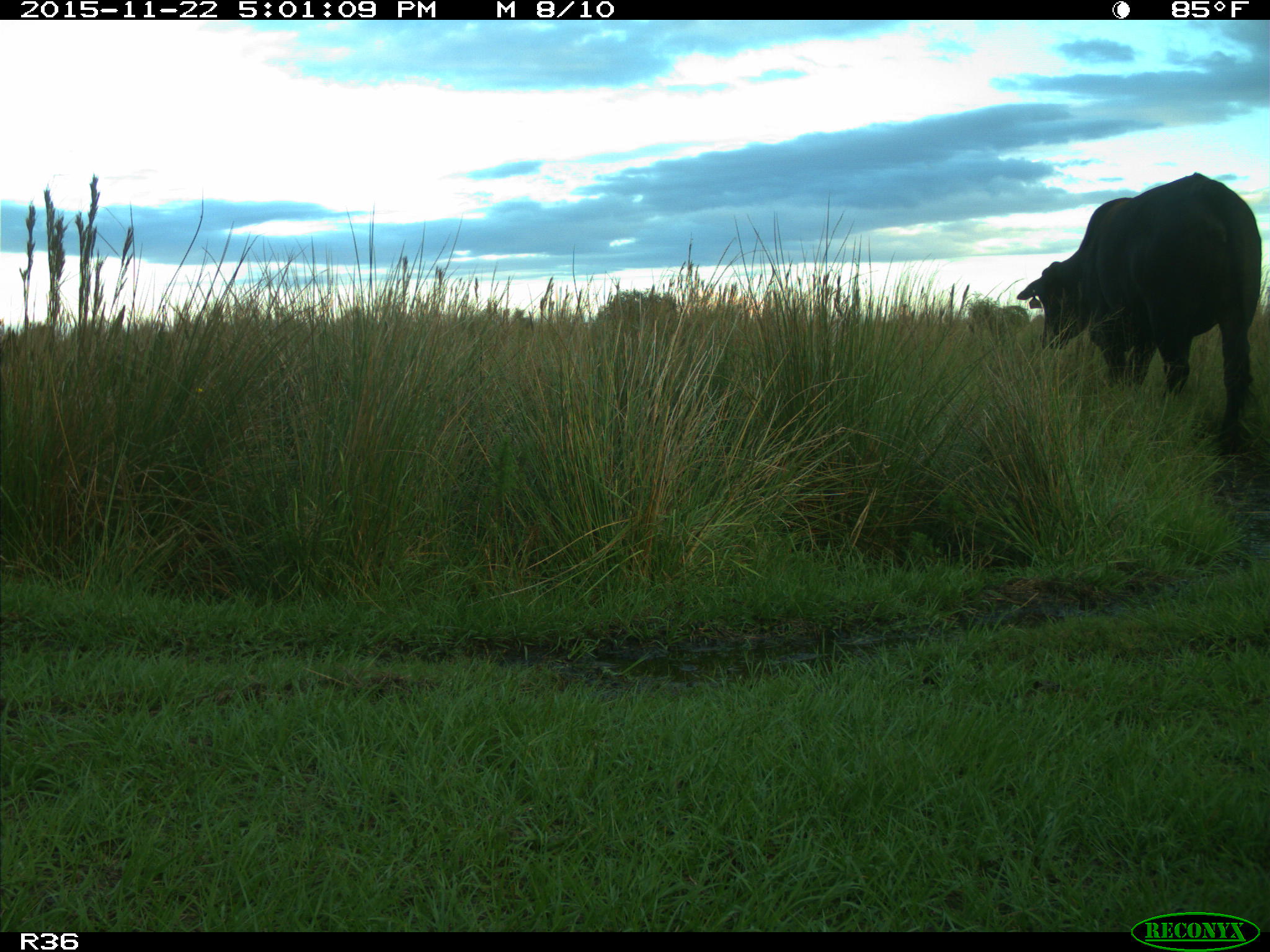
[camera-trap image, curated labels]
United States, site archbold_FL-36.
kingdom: Animalia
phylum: Chordata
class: Mammalia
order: Artiodactyla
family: Bovidae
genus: Bos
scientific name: Bos taurus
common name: domestic cow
Bos taurus (domestic cow).